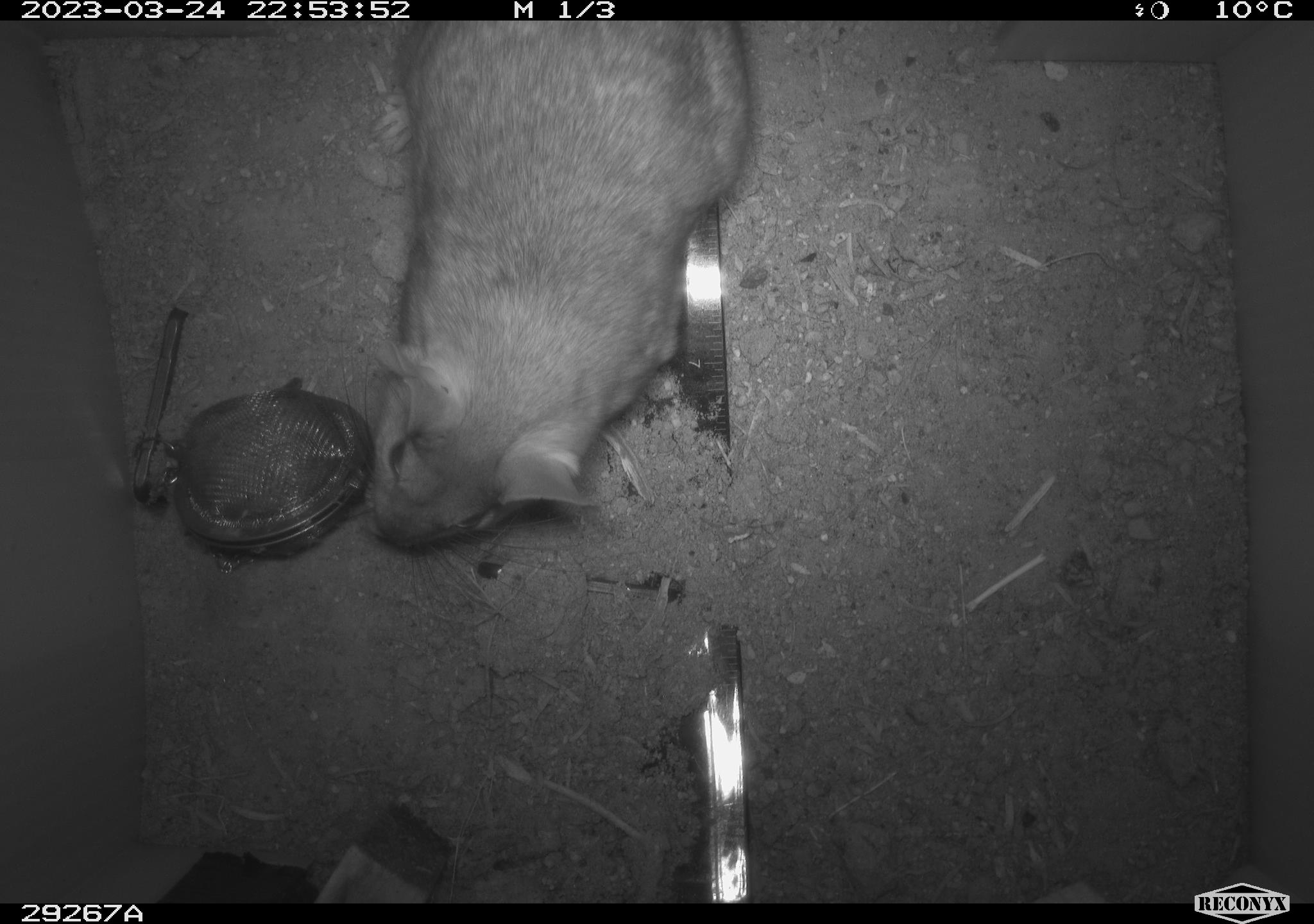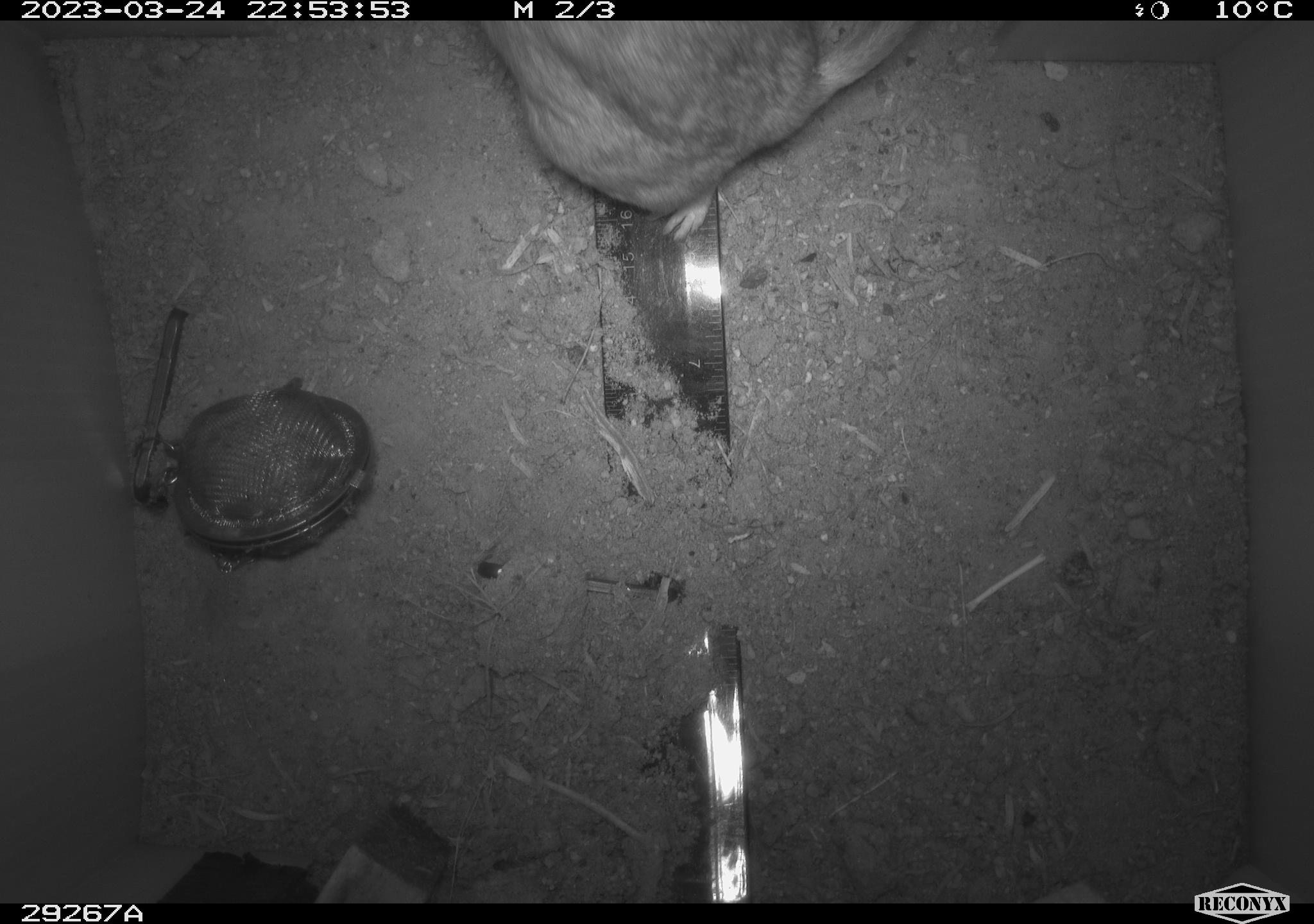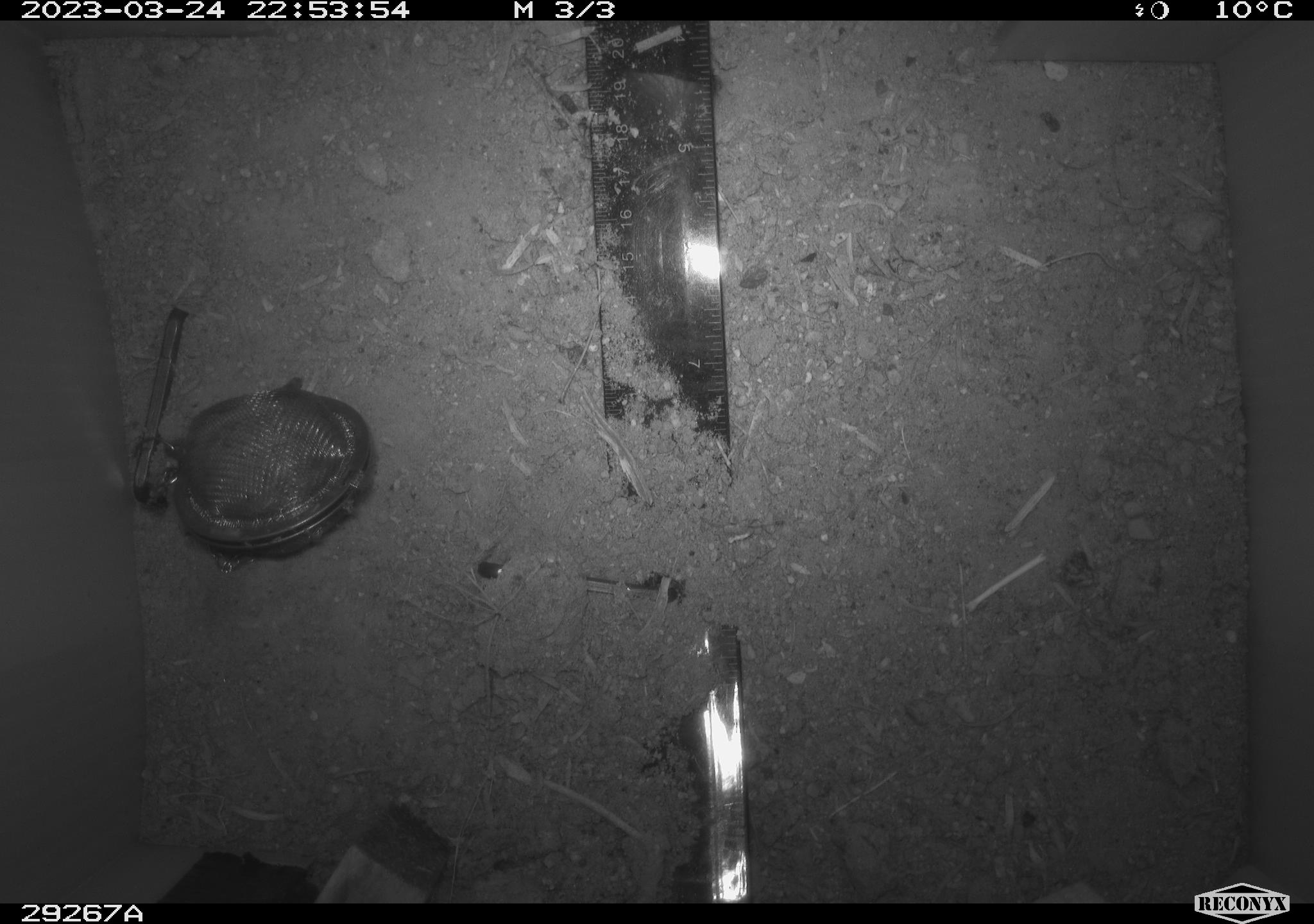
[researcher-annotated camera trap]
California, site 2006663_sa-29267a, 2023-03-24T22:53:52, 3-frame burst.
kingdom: Animalia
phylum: Chordata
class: Mammalia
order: Rodentia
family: Cricetidae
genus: Neotoma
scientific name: Neotoma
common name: pack rat or woodrat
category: neotoma species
Neotoma species (pack rat or woodrat) (Neotoma).